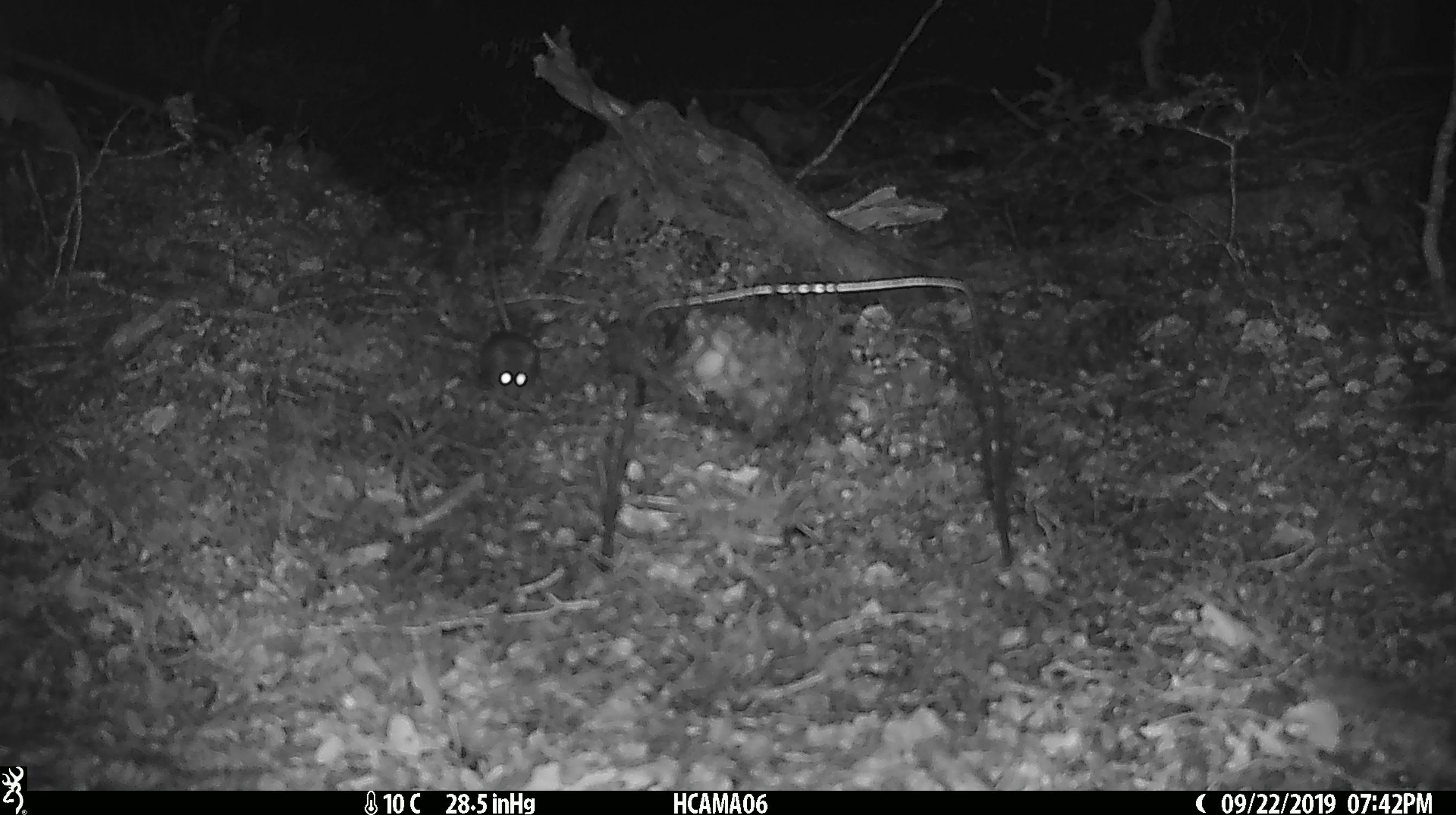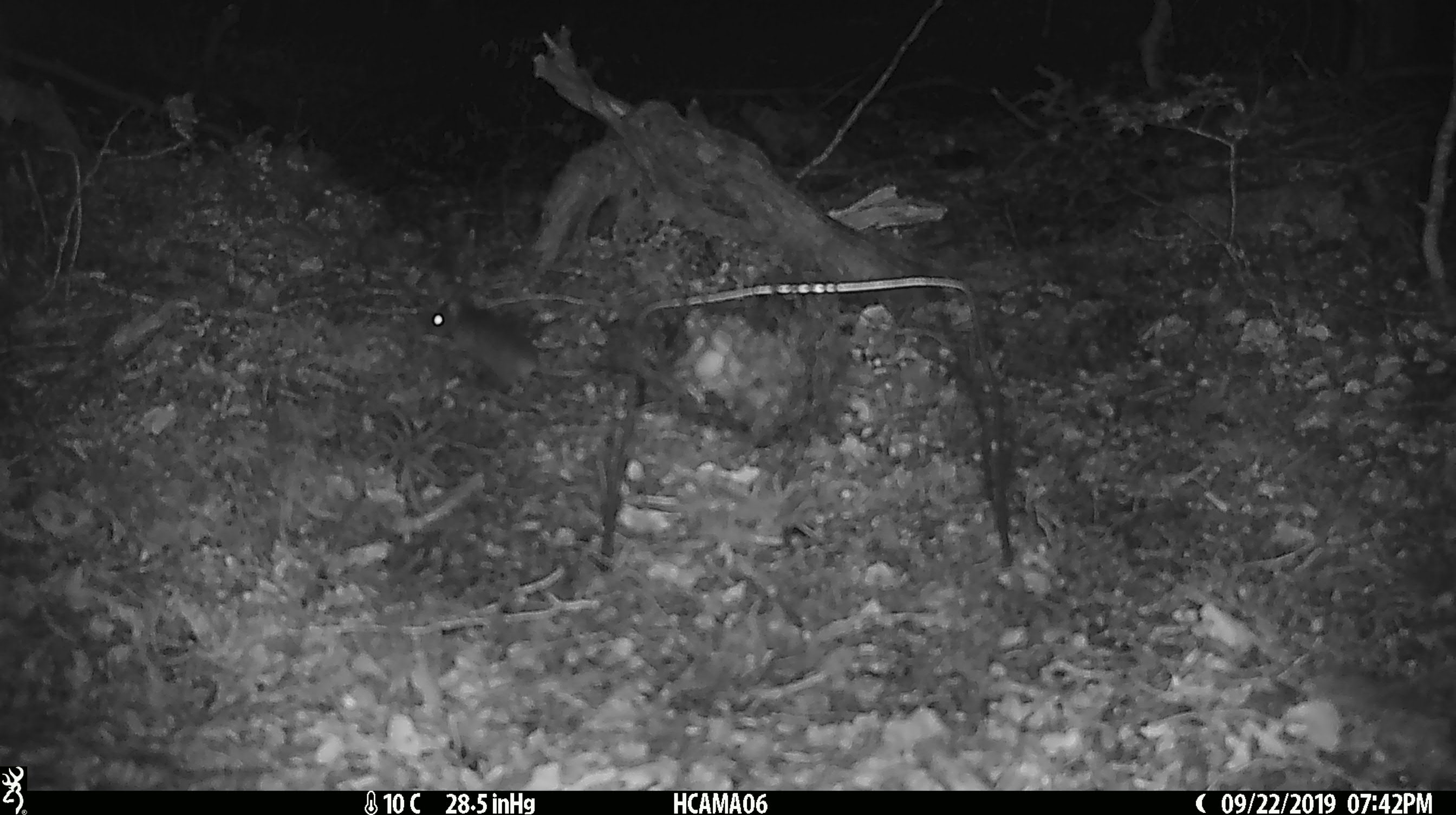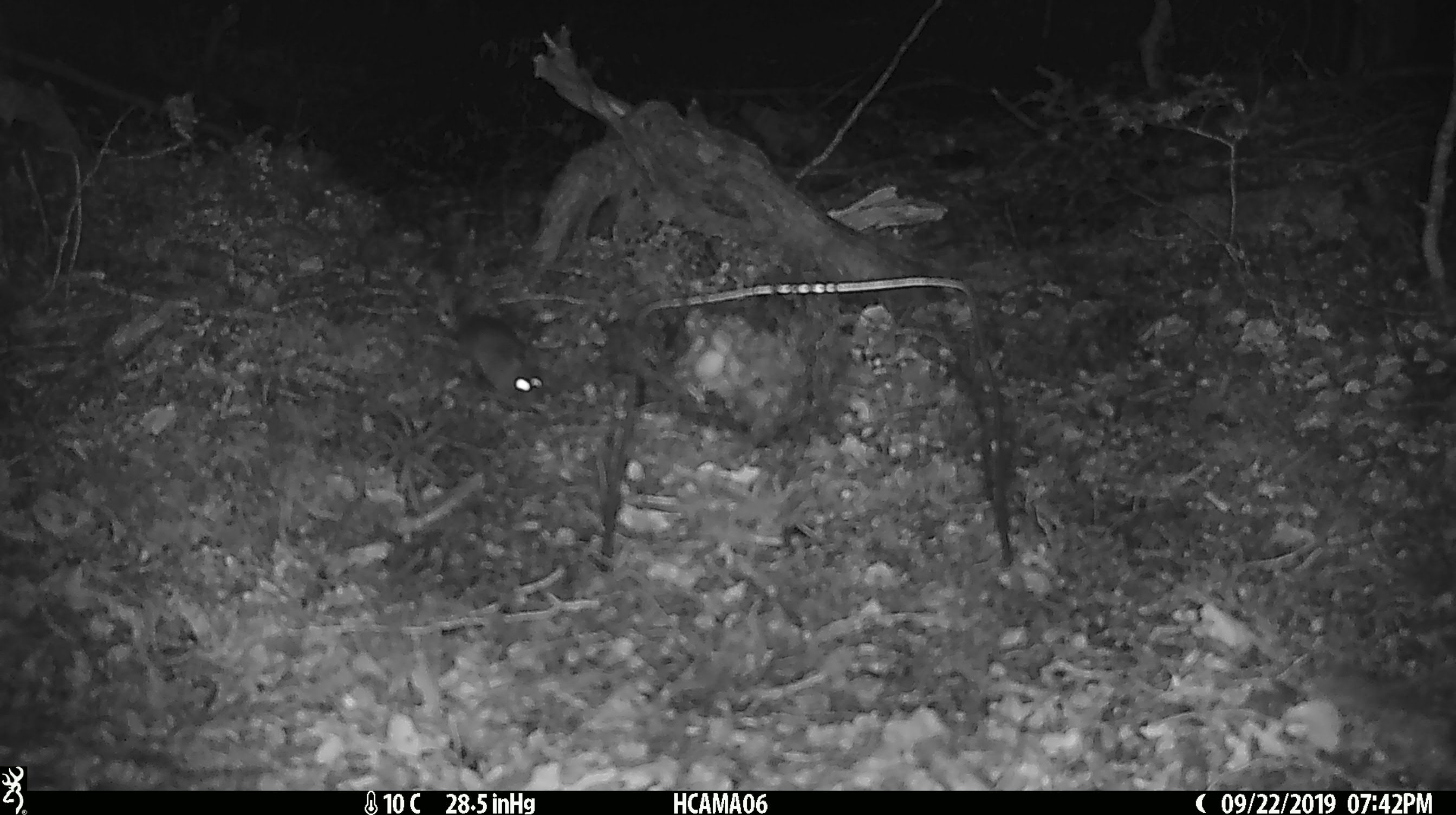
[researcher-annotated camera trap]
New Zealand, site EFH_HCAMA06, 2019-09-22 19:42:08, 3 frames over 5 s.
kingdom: Animalia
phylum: Chordata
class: Mammalia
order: Rodentia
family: Muridae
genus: Mus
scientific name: Mus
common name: mouse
Mouse (Mus).